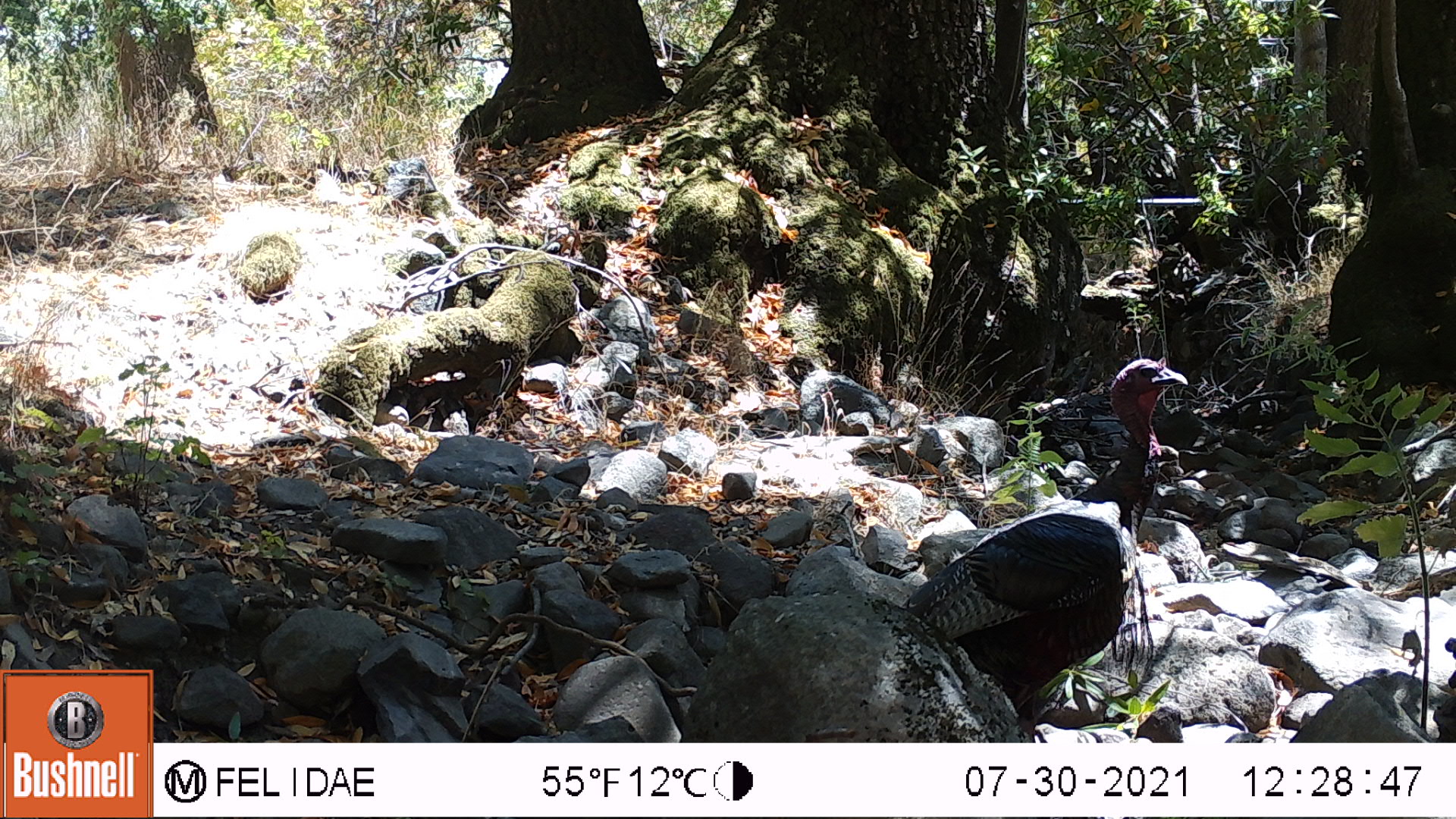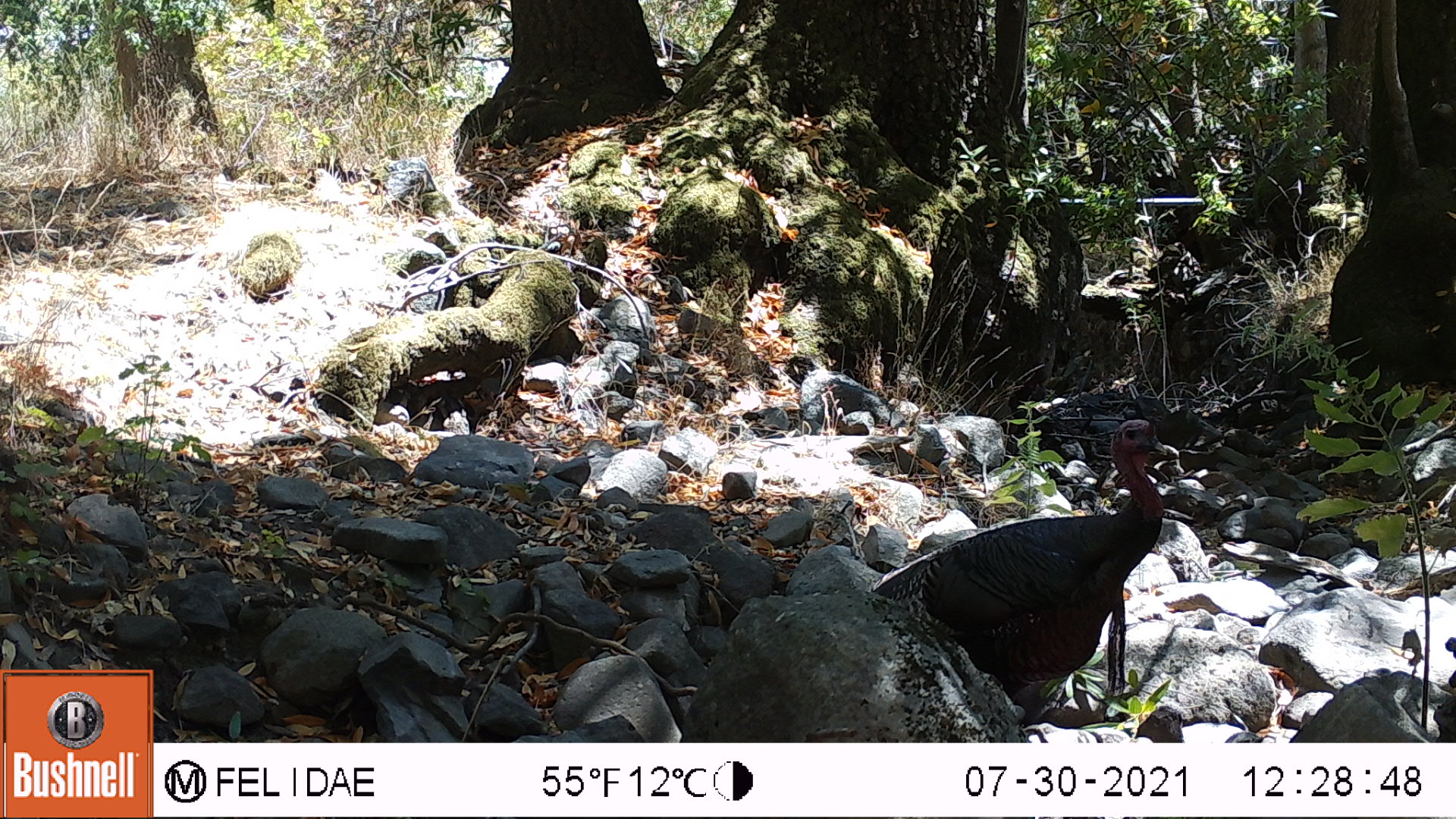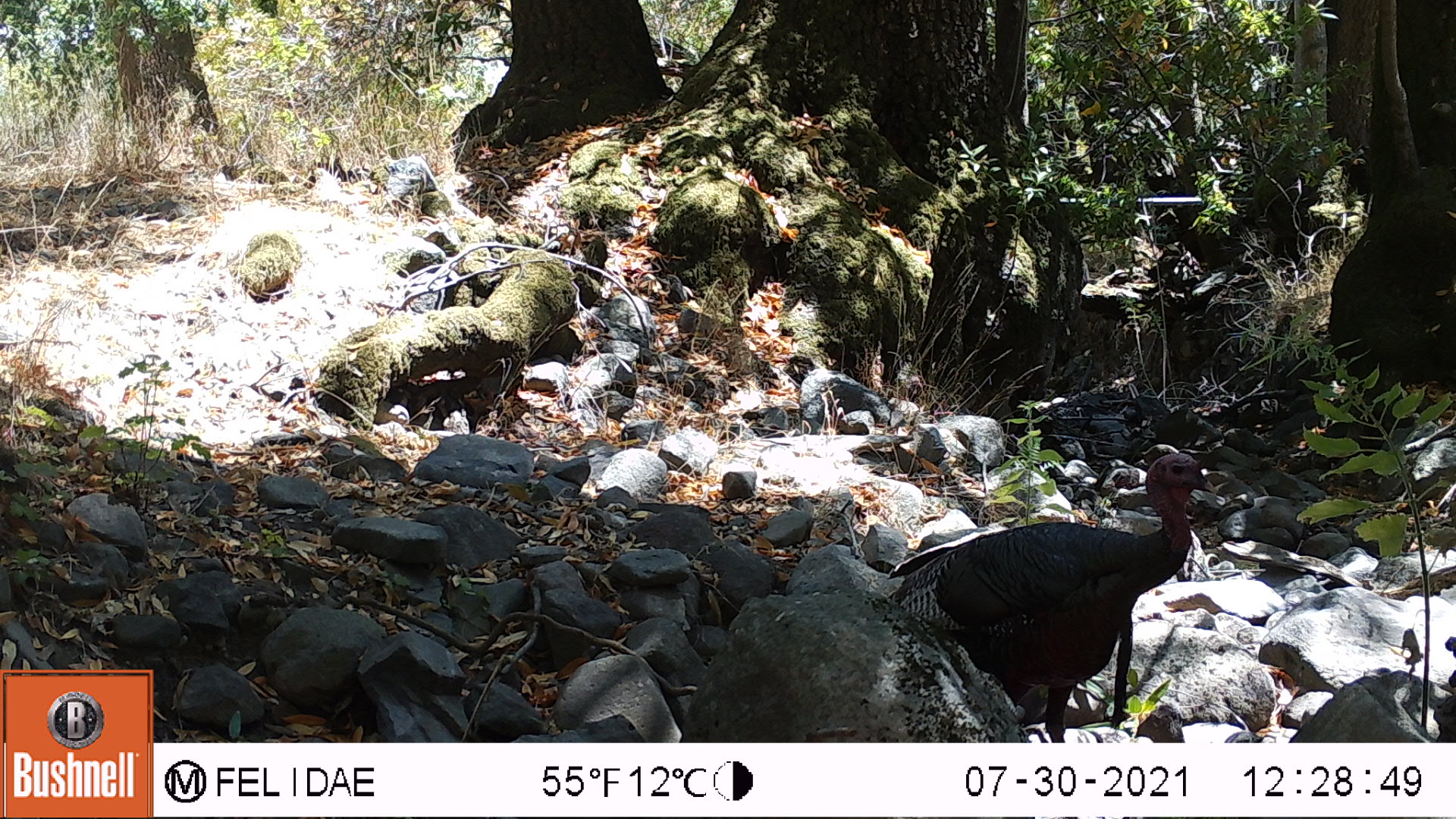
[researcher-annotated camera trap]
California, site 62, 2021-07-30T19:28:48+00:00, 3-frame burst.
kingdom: Animalia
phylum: Chordata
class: Aves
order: Galliformes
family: Phasianidae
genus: Meleagris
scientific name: Meleagris gallopavo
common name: turkey